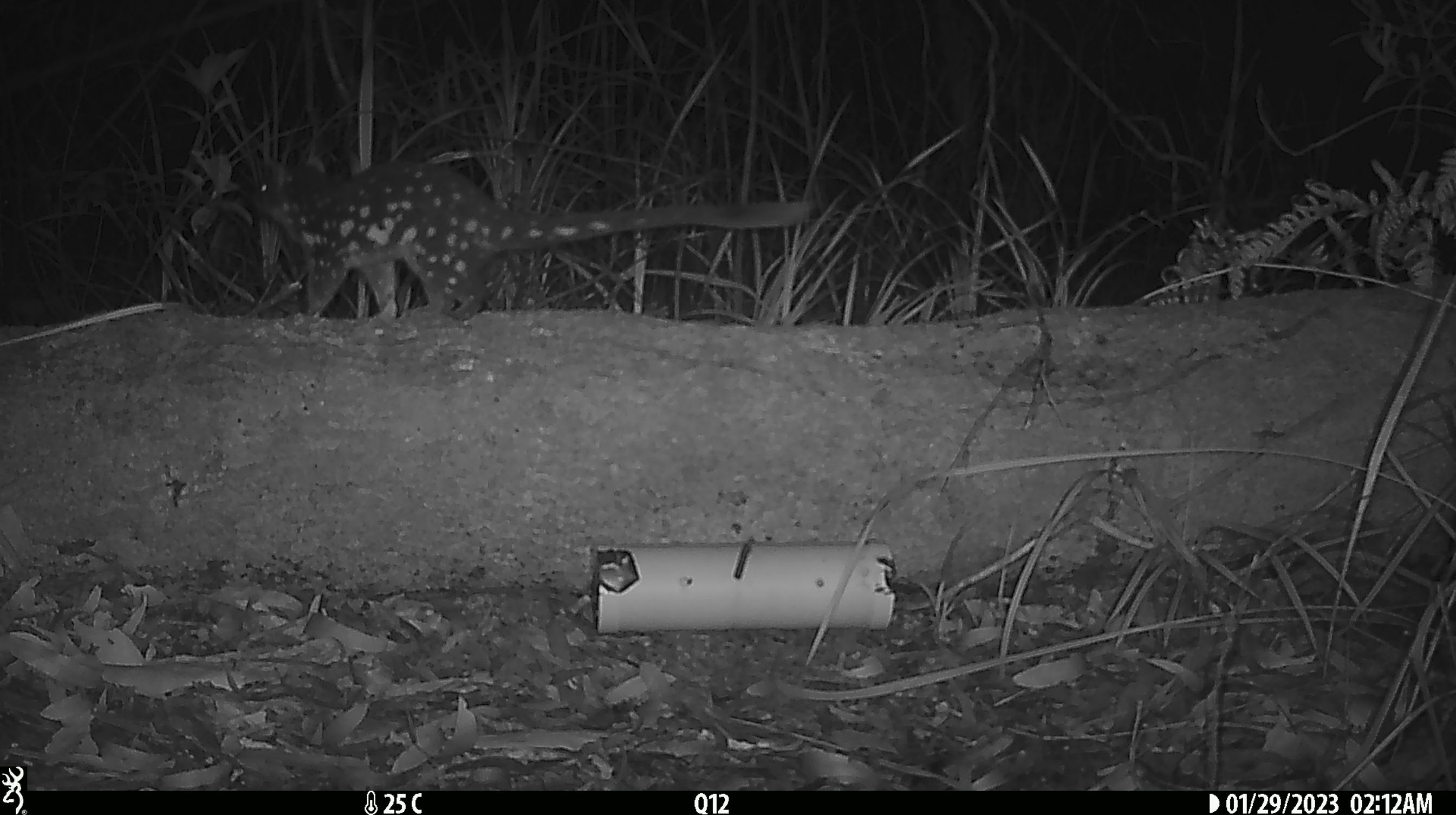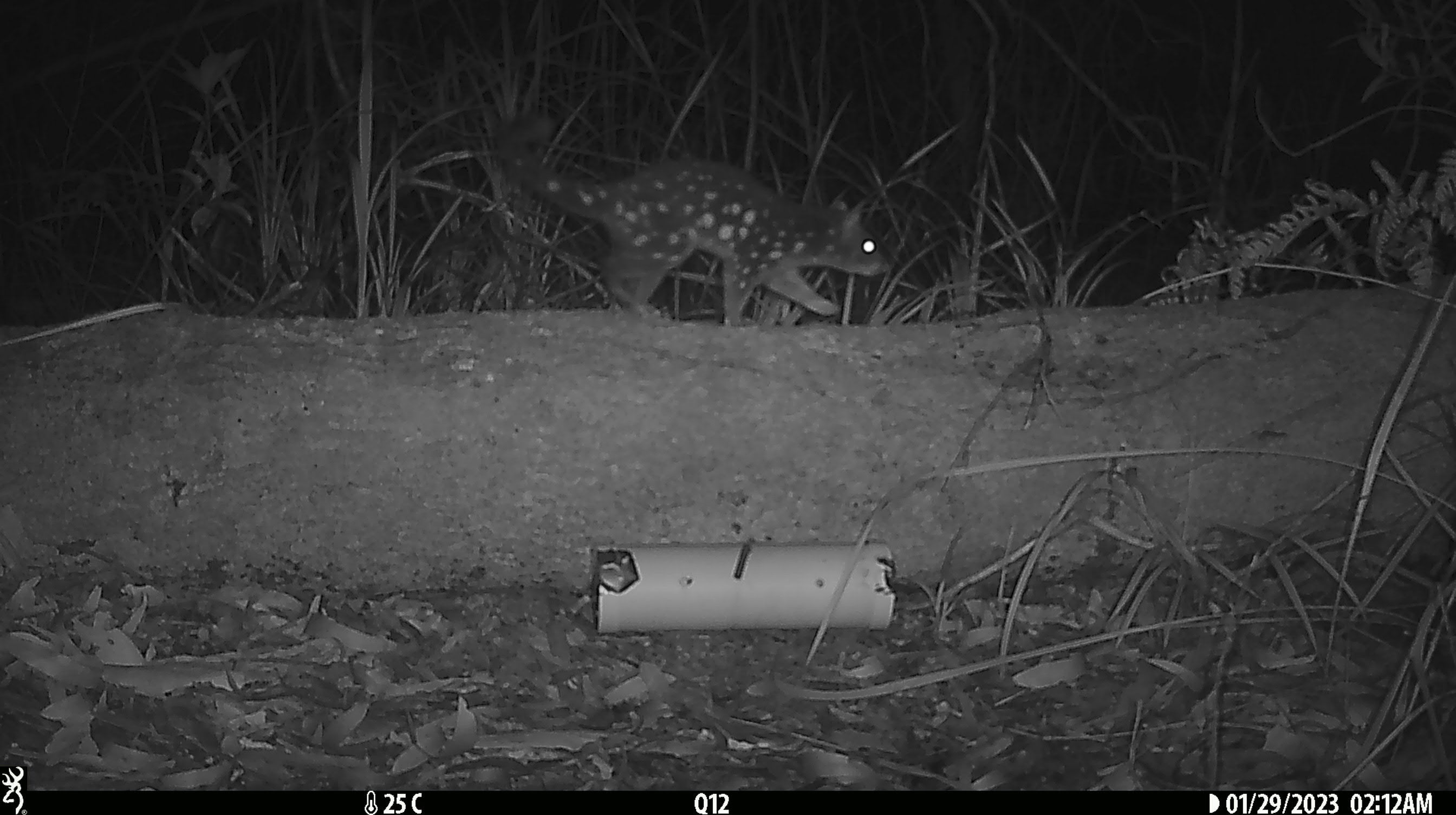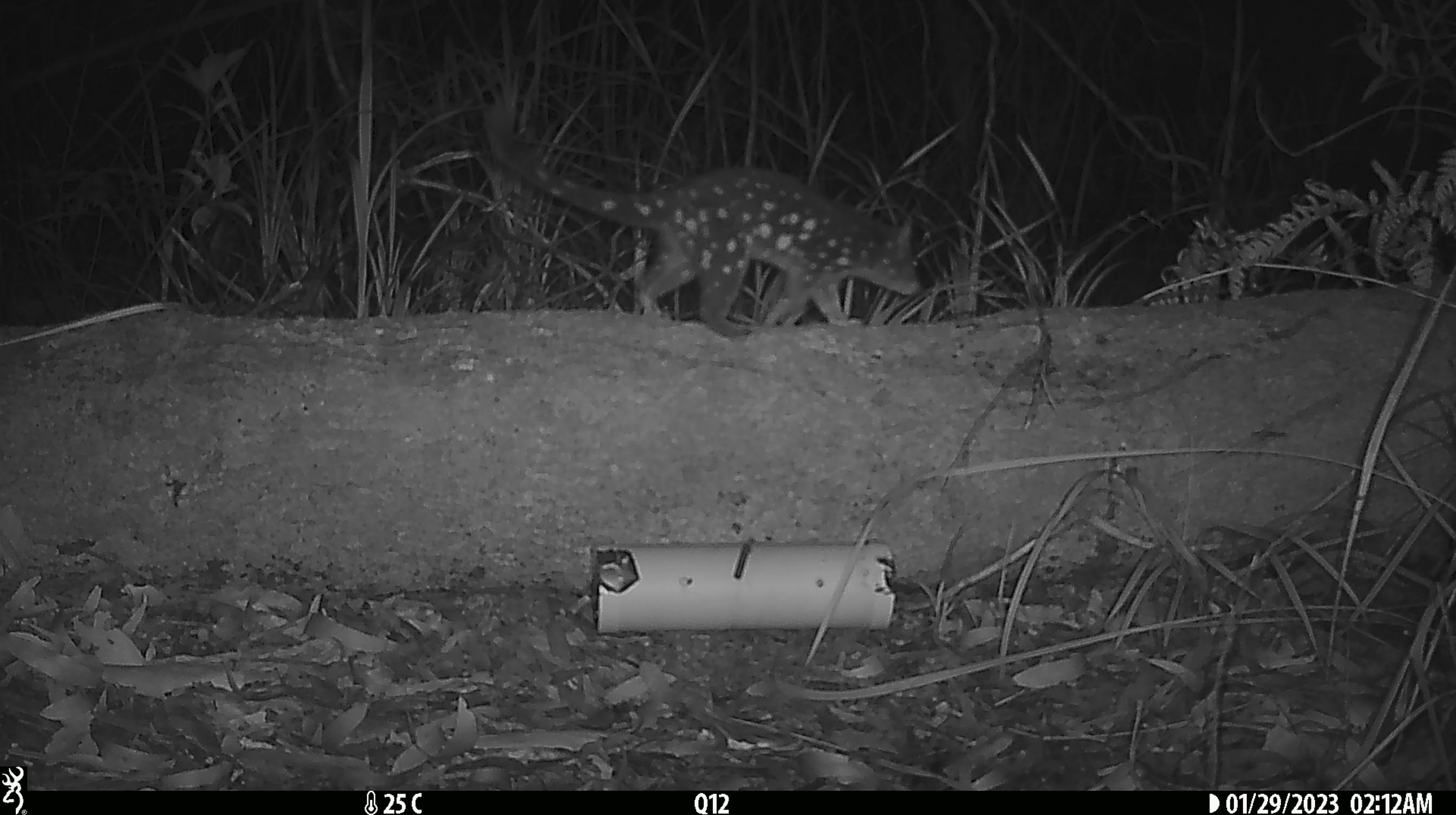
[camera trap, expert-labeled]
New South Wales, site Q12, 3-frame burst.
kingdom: Animalia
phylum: Chordata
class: Mammalia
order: Dasyuromorphia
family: Dasyuridae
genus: Dasyurus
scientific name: Dasyurus maculatus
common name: spotted-tailed quoll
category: quoll